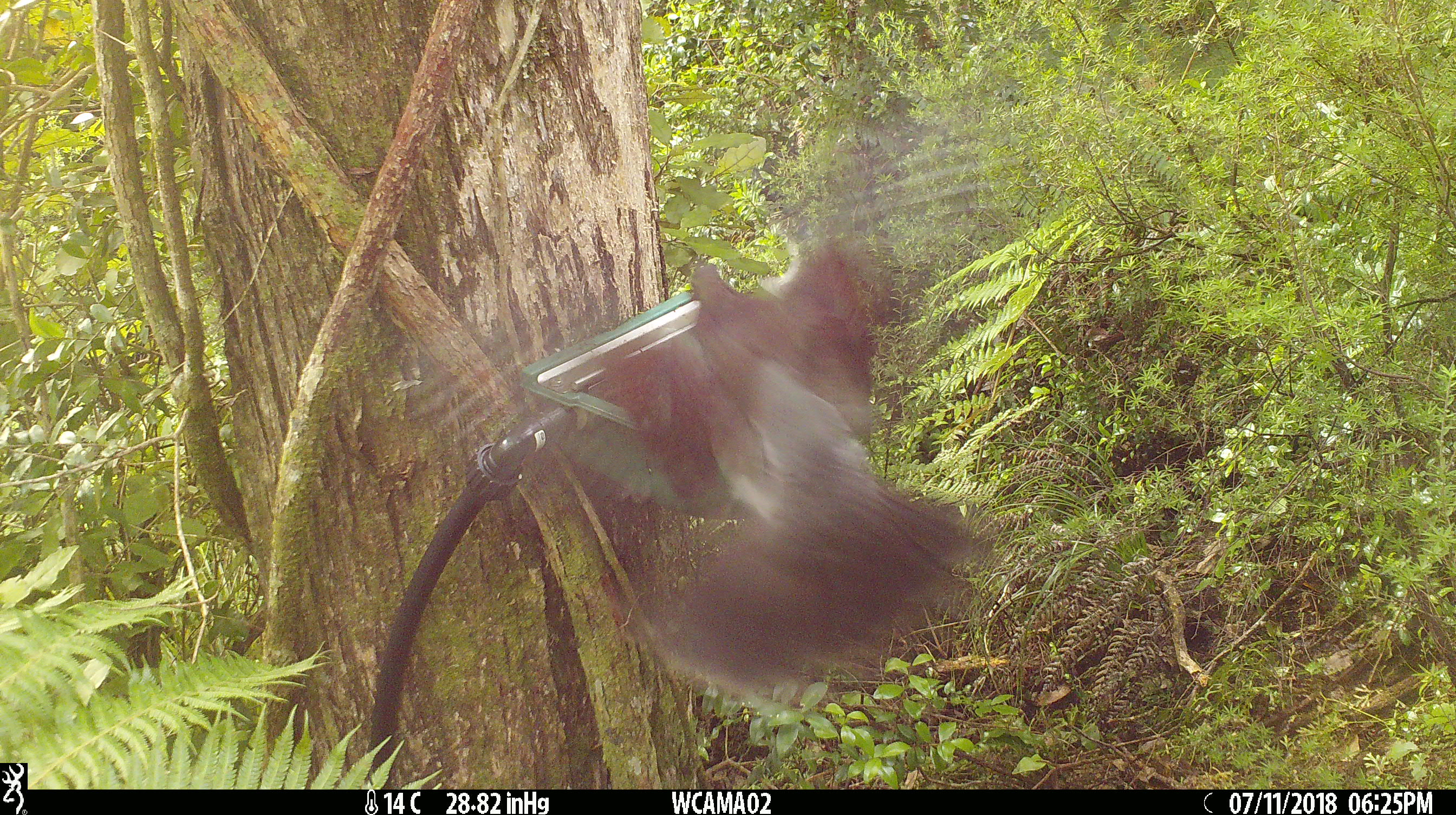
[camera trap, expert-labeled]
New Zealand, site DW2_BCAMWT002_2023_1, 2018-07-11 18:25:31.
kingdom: Animalia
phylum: Chordata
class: Aves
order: Columbiformes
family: Columbidae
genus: Hemiphaga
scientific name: Hemiphaga novaeseelandiae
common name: new zealand pigeon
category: kereru